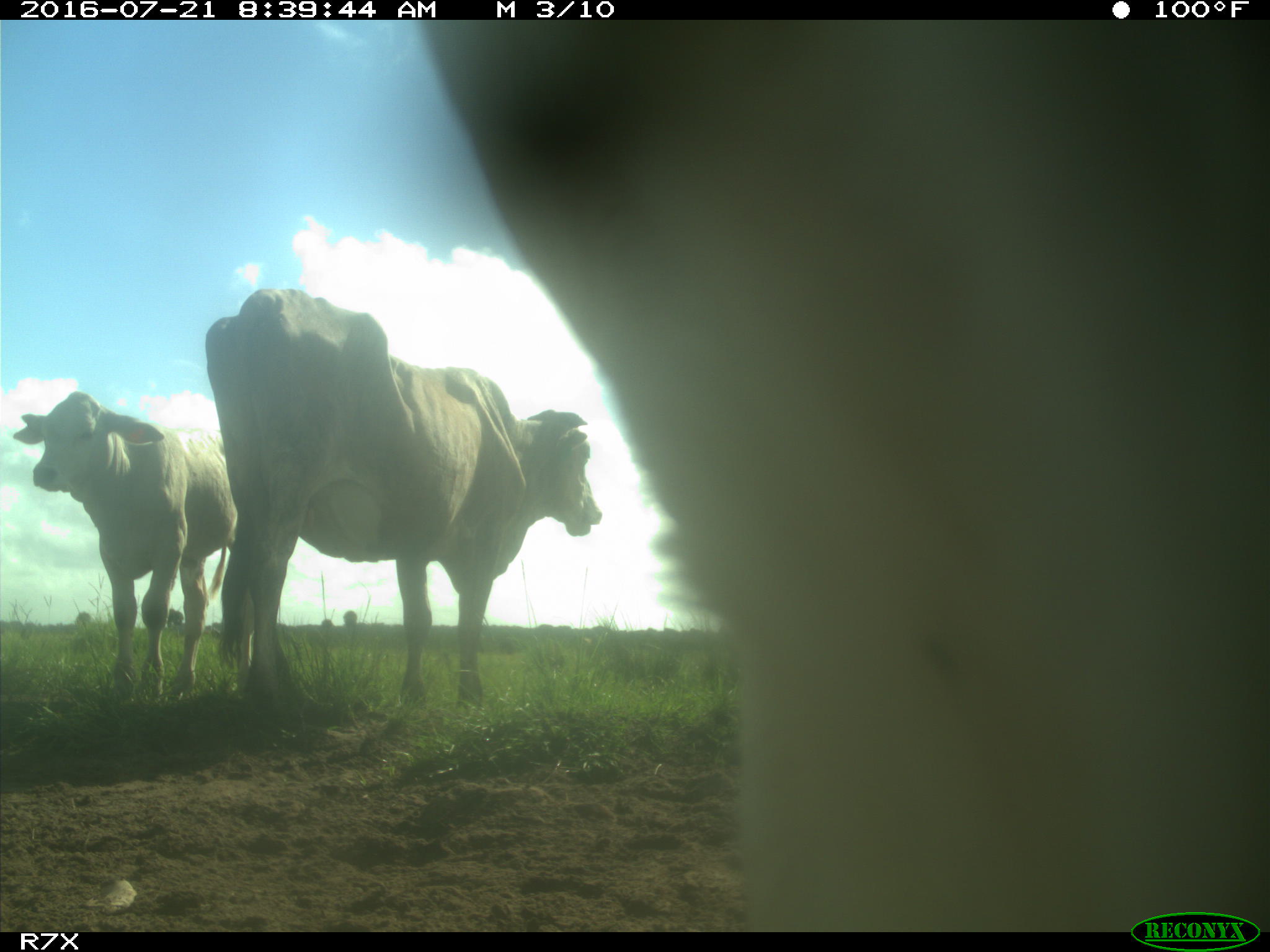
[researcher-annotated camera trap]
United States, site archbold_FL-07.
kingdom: Animalia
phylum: Chordata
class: Mammalia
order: Artiodactyla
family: Bovidae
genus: Bos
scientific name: Bos taurus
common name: domestic cow